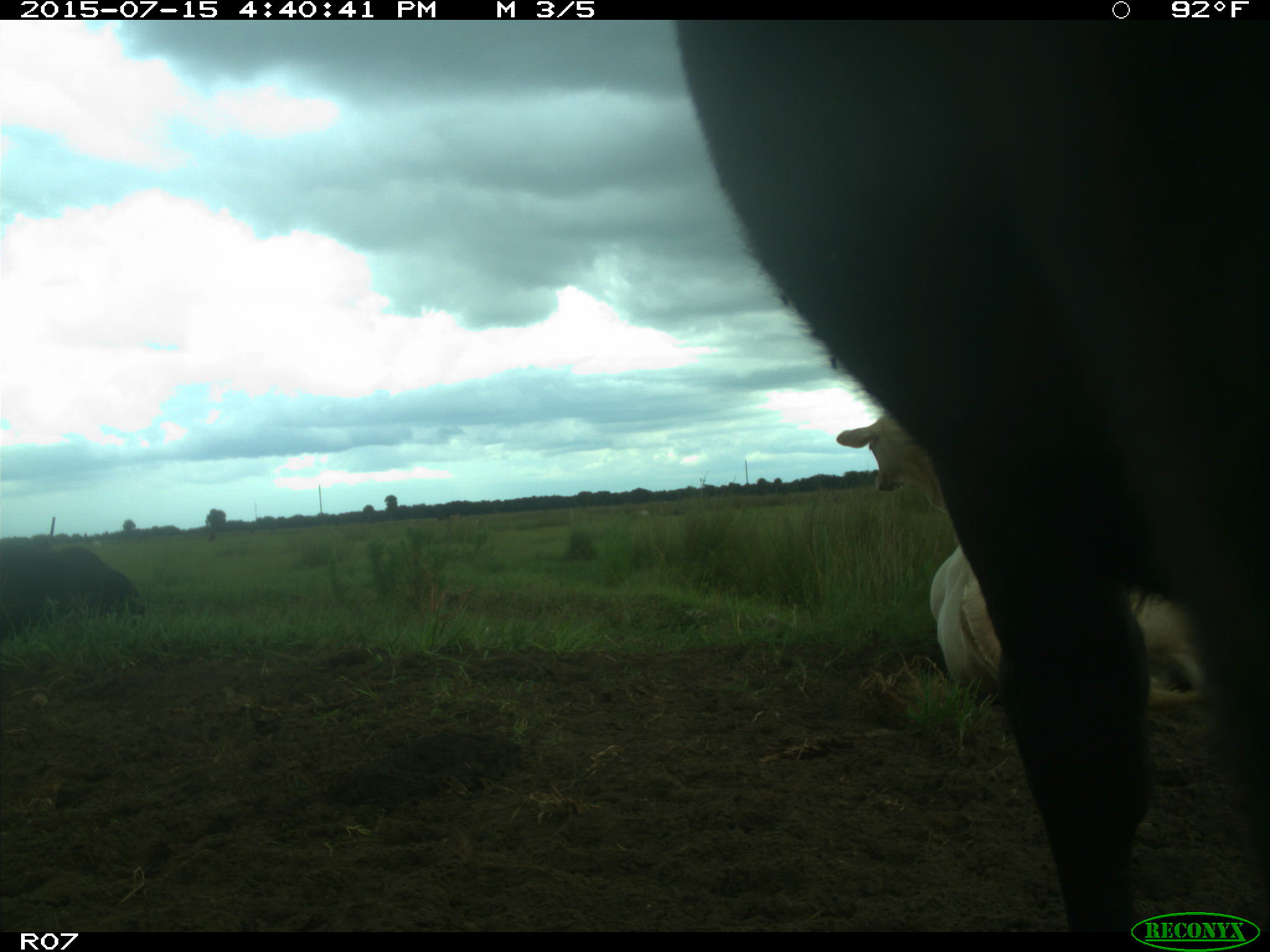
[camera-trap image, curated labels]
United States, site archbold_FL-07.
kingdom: Animalia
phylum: Chordata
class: Mammalia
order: Artiodactyla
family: Bovidae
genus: Bos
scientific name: Bos taurus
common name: domestic cow